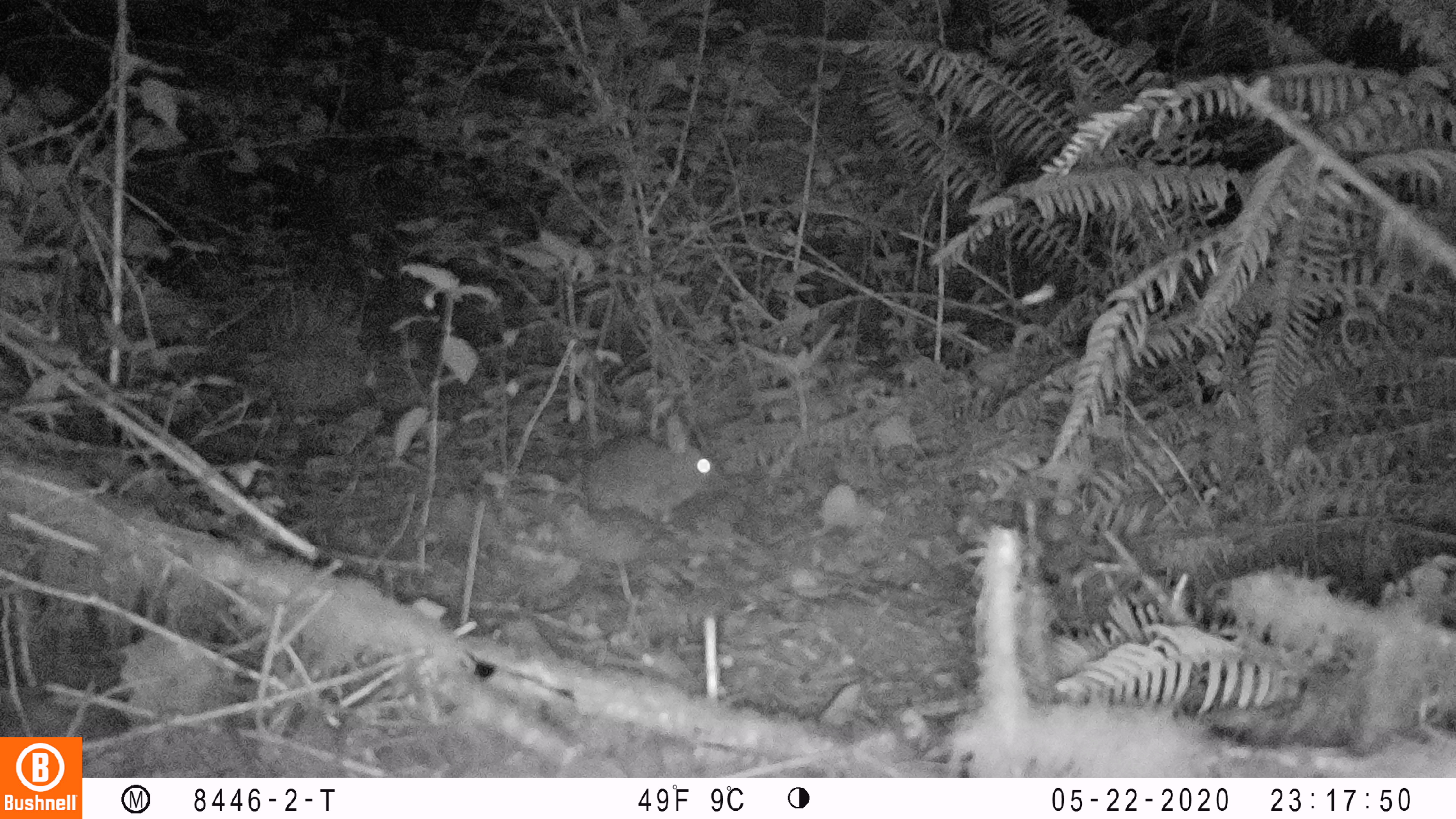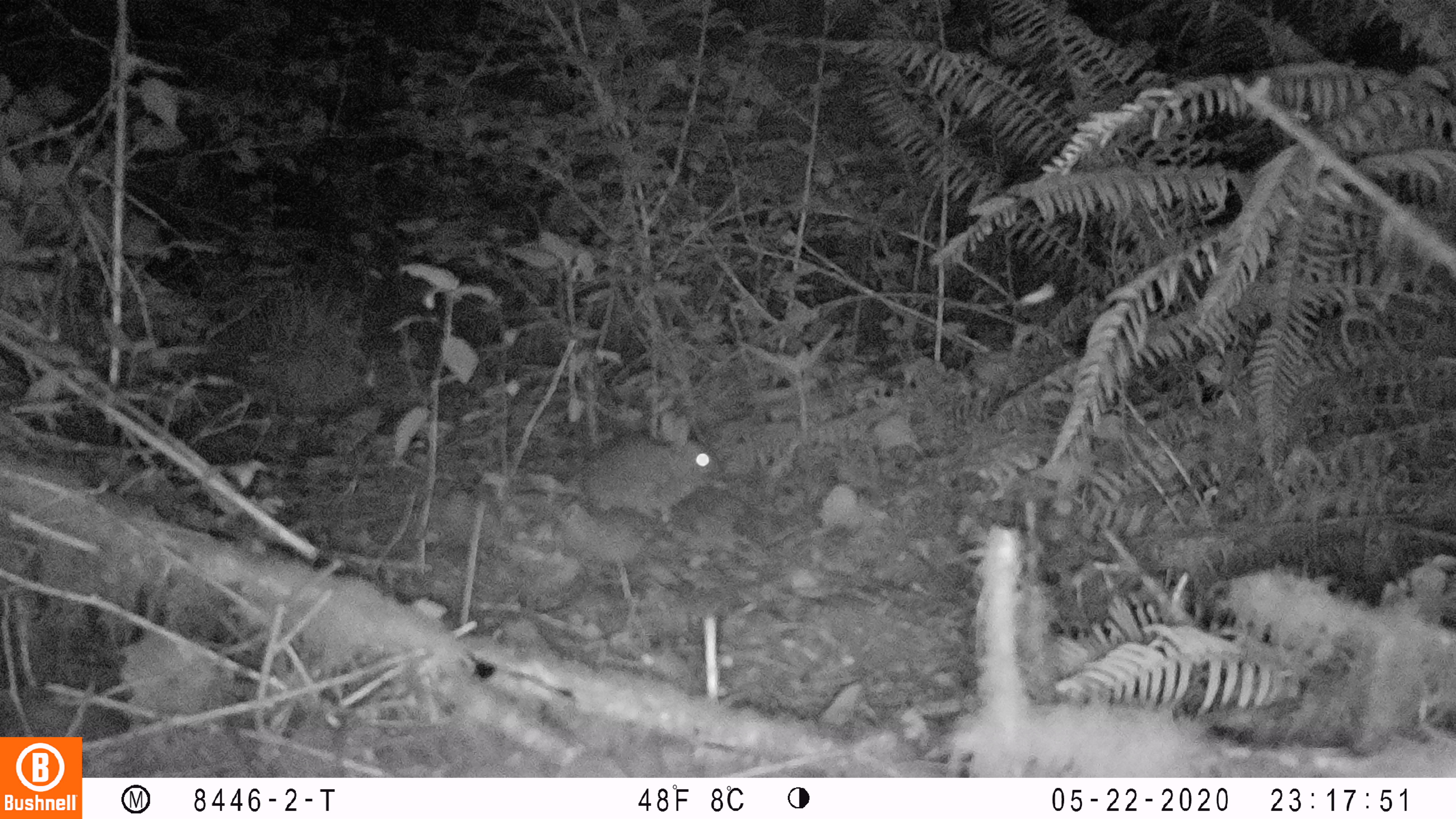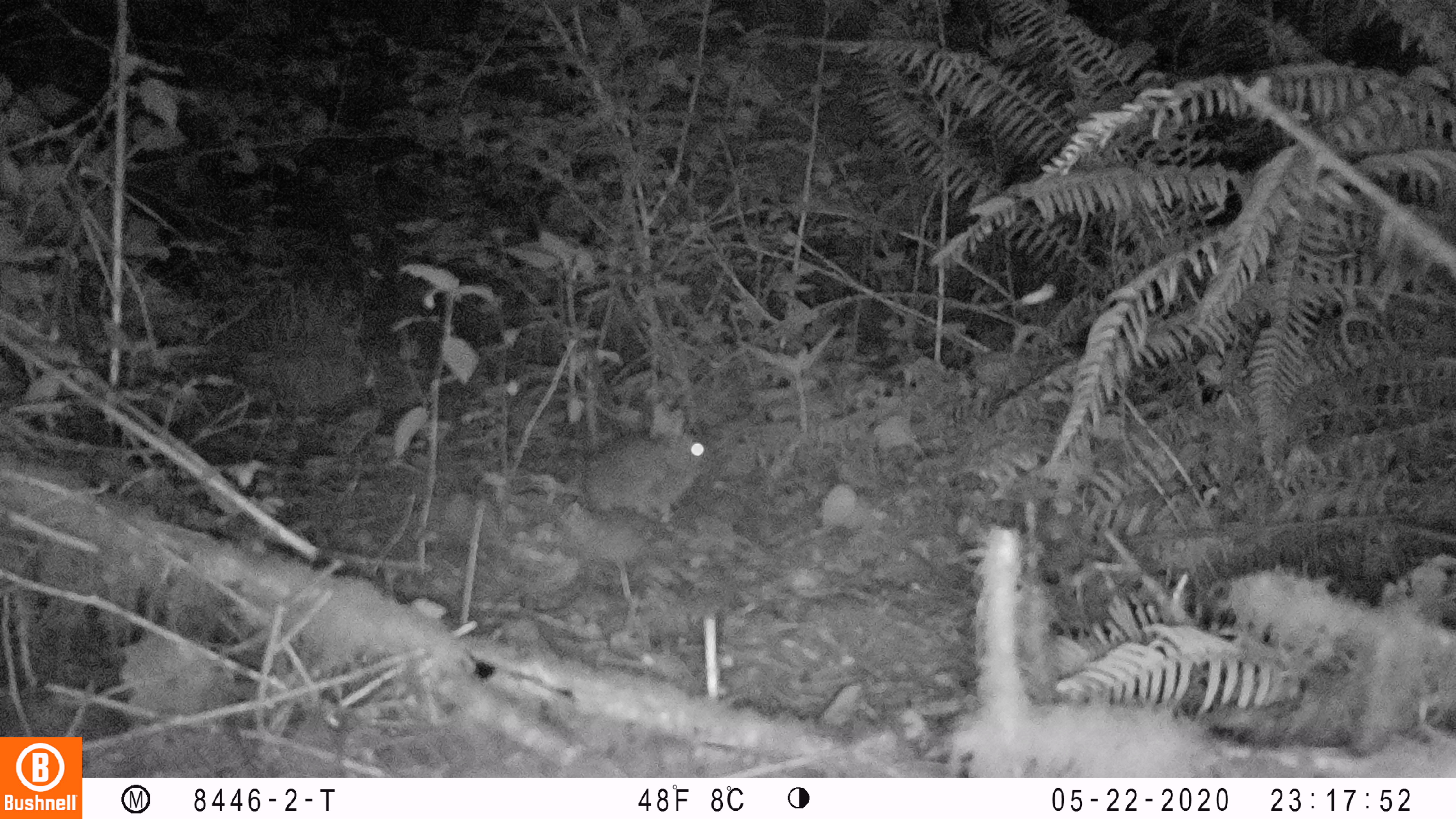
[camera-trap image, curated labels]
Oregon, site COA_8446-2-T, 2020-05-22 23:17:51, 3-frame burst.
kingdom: Animalia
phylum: Chordata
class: Mammalia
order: Lagomorpha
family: Leporidae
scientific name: Leporidae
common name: hares and rabbits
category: leporidae family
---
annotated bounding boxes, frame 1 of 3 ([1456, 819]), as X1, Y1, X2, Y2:
leporidae family: 577, 406, 727, 532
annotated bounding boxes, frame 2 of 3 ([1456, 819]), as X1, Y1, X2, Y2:
leporidae family: 578, 404, 728, 526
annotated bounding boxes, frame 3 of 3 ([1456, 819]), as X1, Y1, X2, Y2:
leporidae family: 579, 400, 719, 527